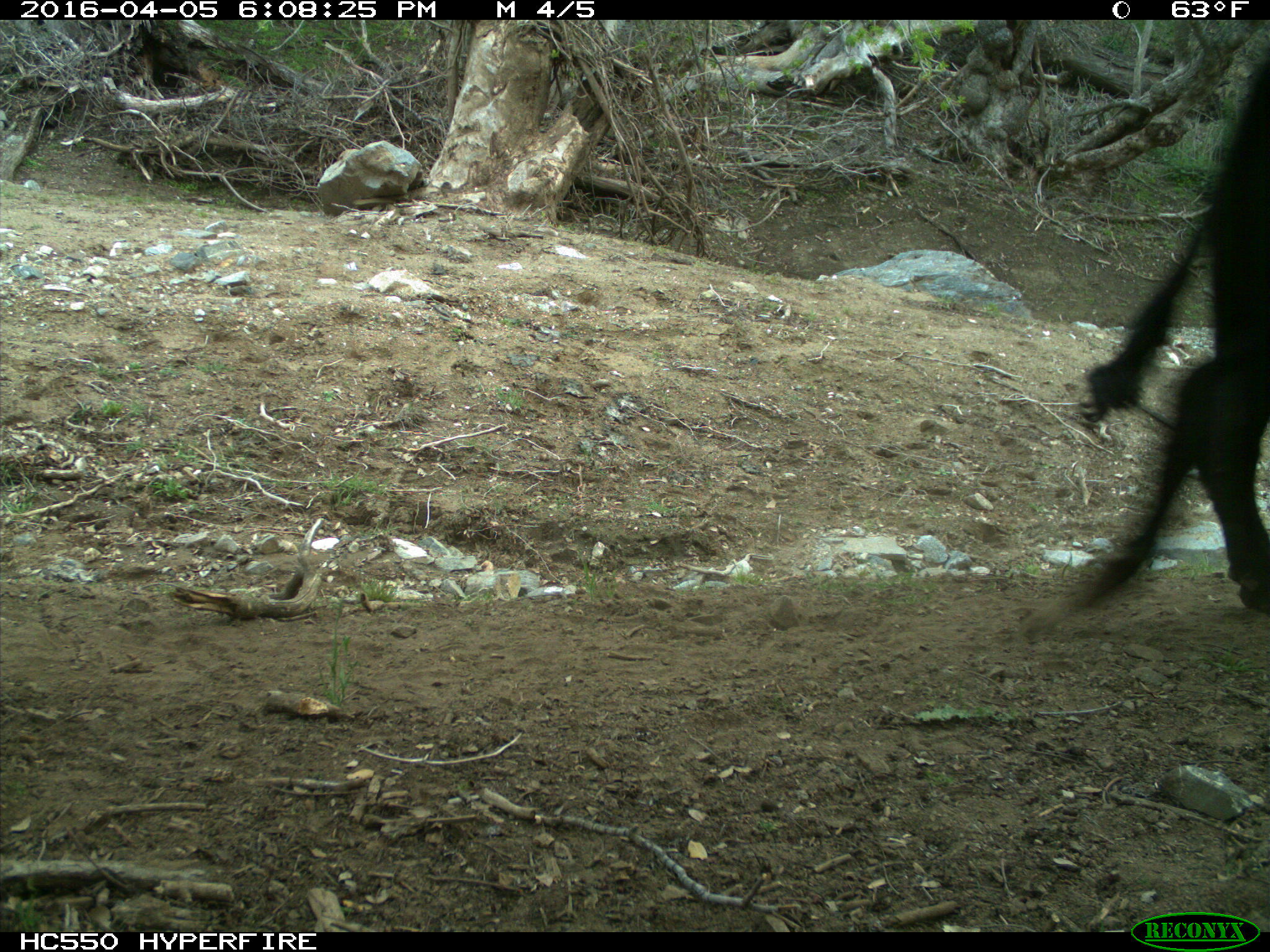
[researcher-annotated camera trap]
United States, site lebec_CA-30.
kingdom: Animalia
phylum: Chordata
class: Mammalia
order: Artiodactyla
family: Bovidae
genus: Bos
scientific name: Bos taurus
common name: domestic cow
Bos taurus (domestic cow).